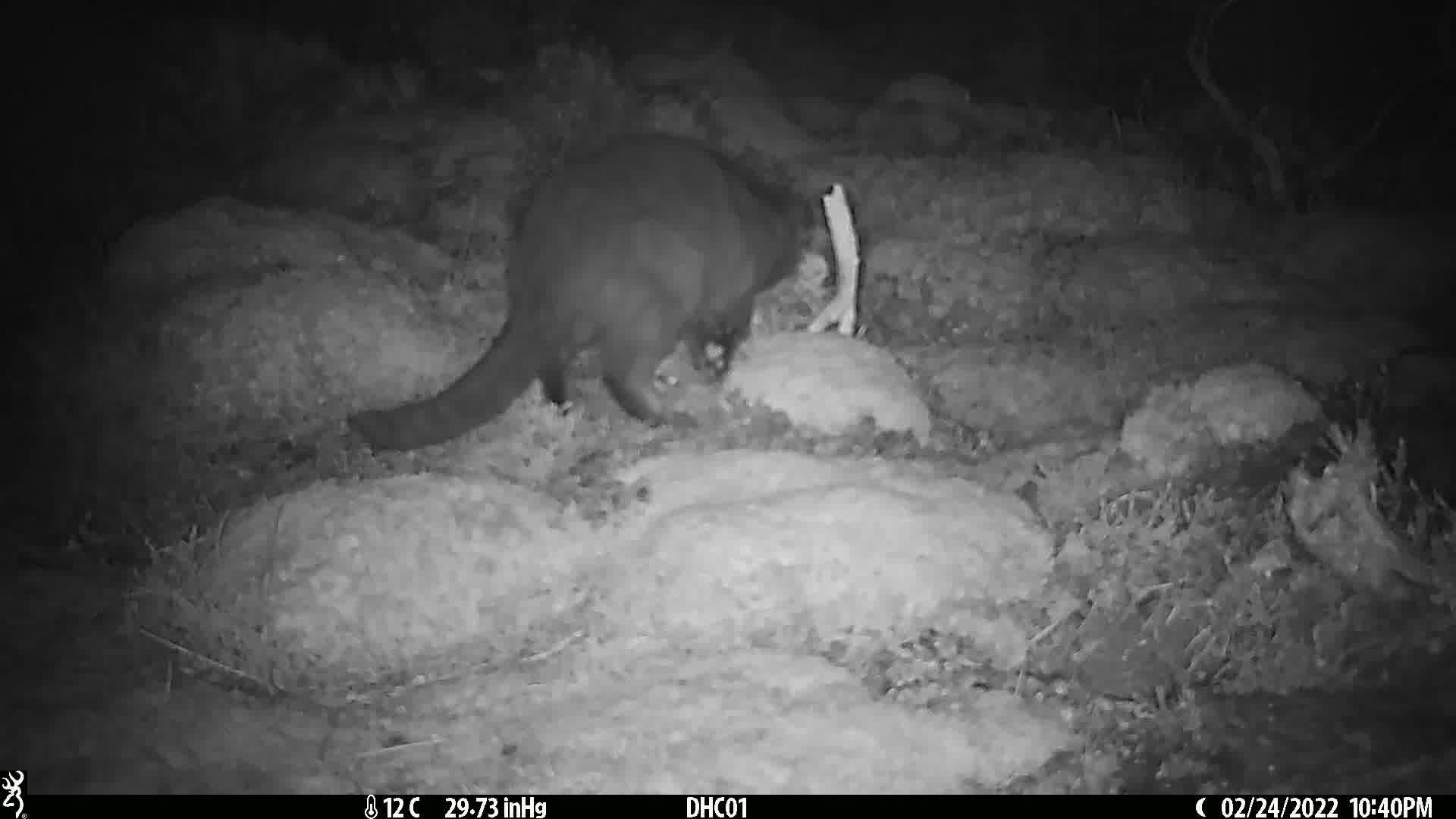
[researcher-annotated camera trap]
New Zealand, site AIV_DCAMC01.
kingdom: Animalia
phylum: Chordata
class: Mammalia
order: Carnivora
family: Felidae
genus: Felis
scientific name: Felis catus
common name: domestic cat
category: cat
Cat (domestic cat) (Felis catus).